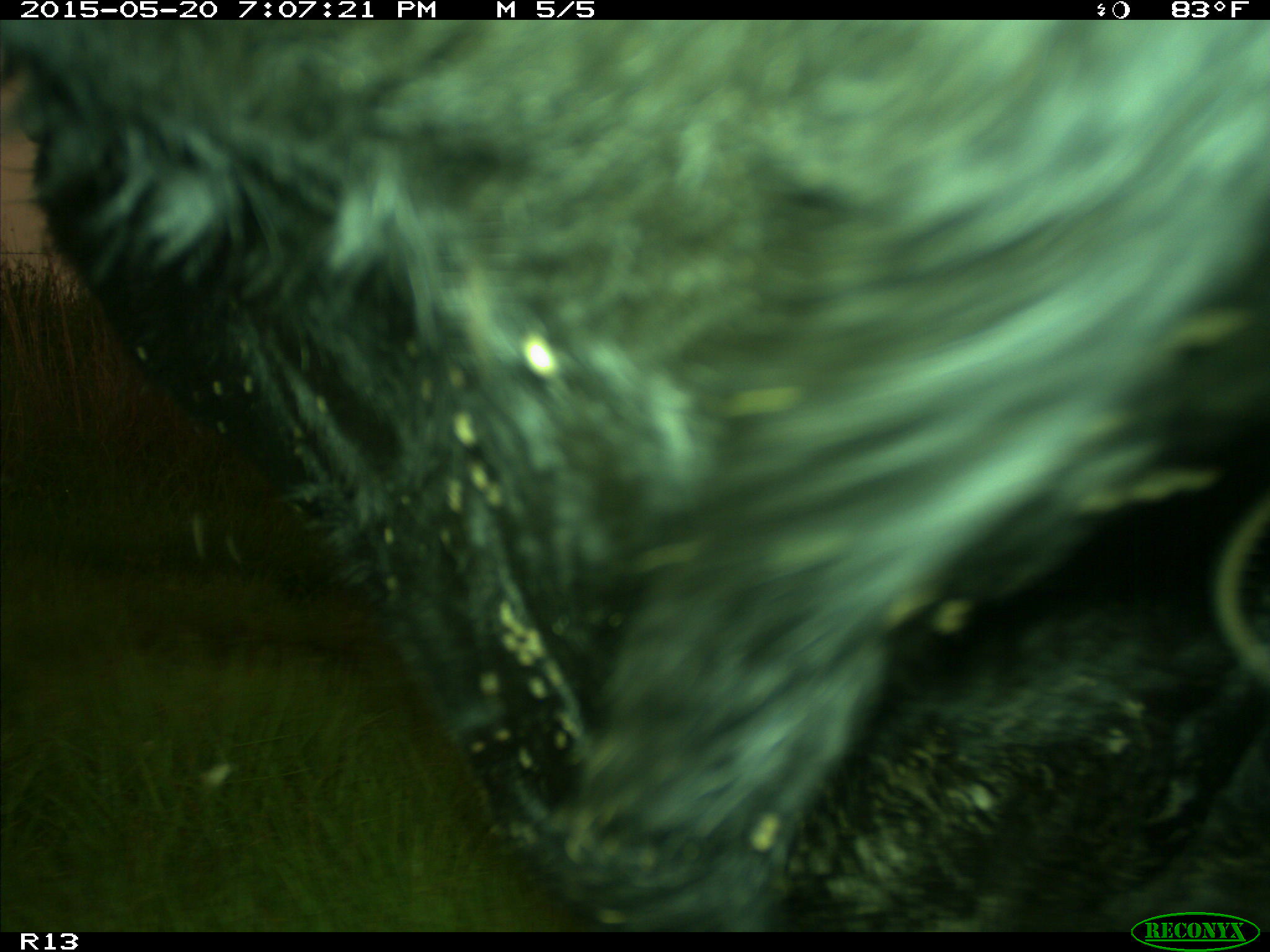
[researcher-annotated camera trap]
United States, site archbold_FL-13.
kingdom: Animalia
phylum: Chordata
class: Mammalia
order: Artiodactyla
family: Bovidae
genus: Bos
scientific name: Bos taurus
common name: domestic cow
Bos taurus (domestic cow).